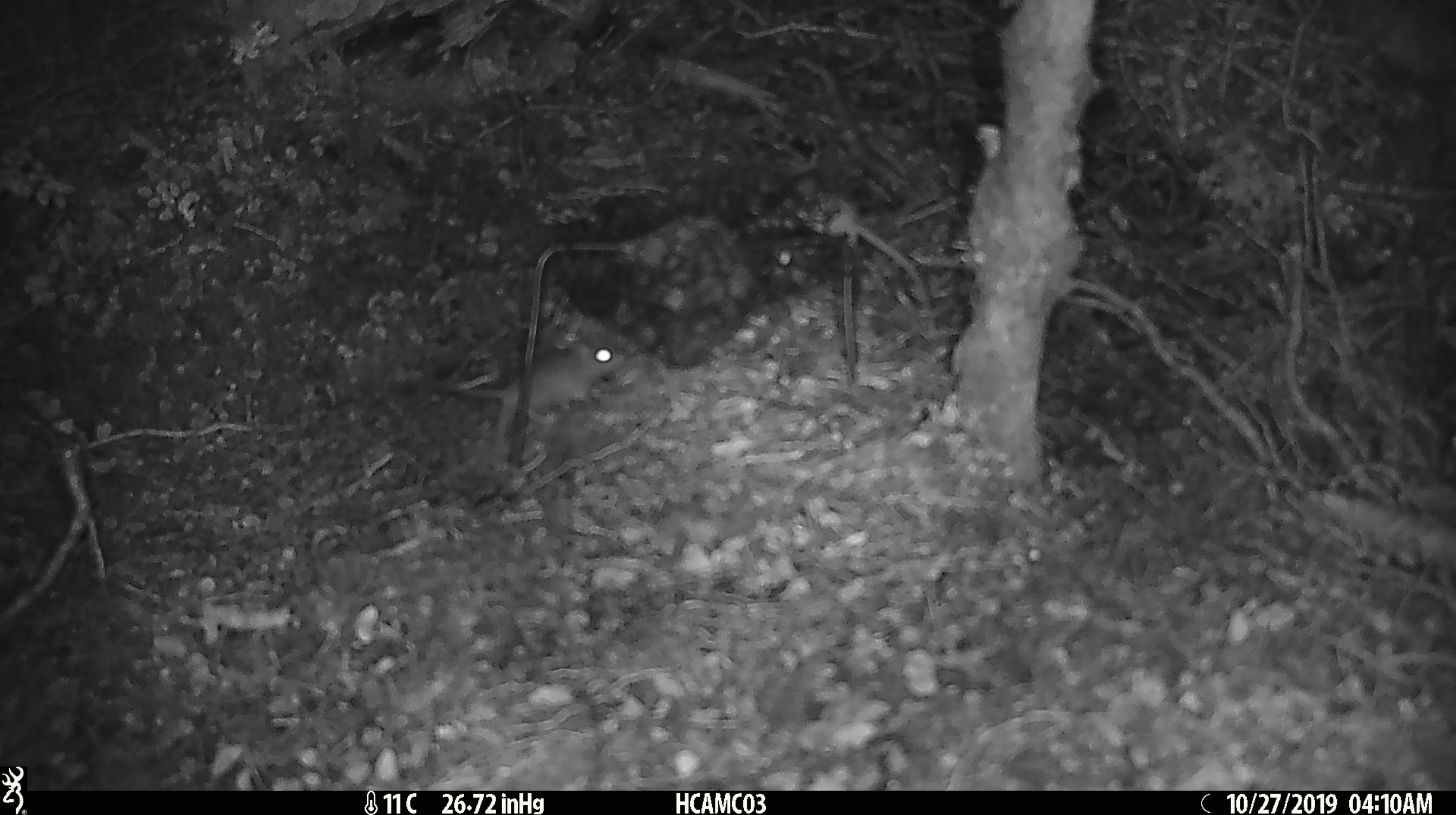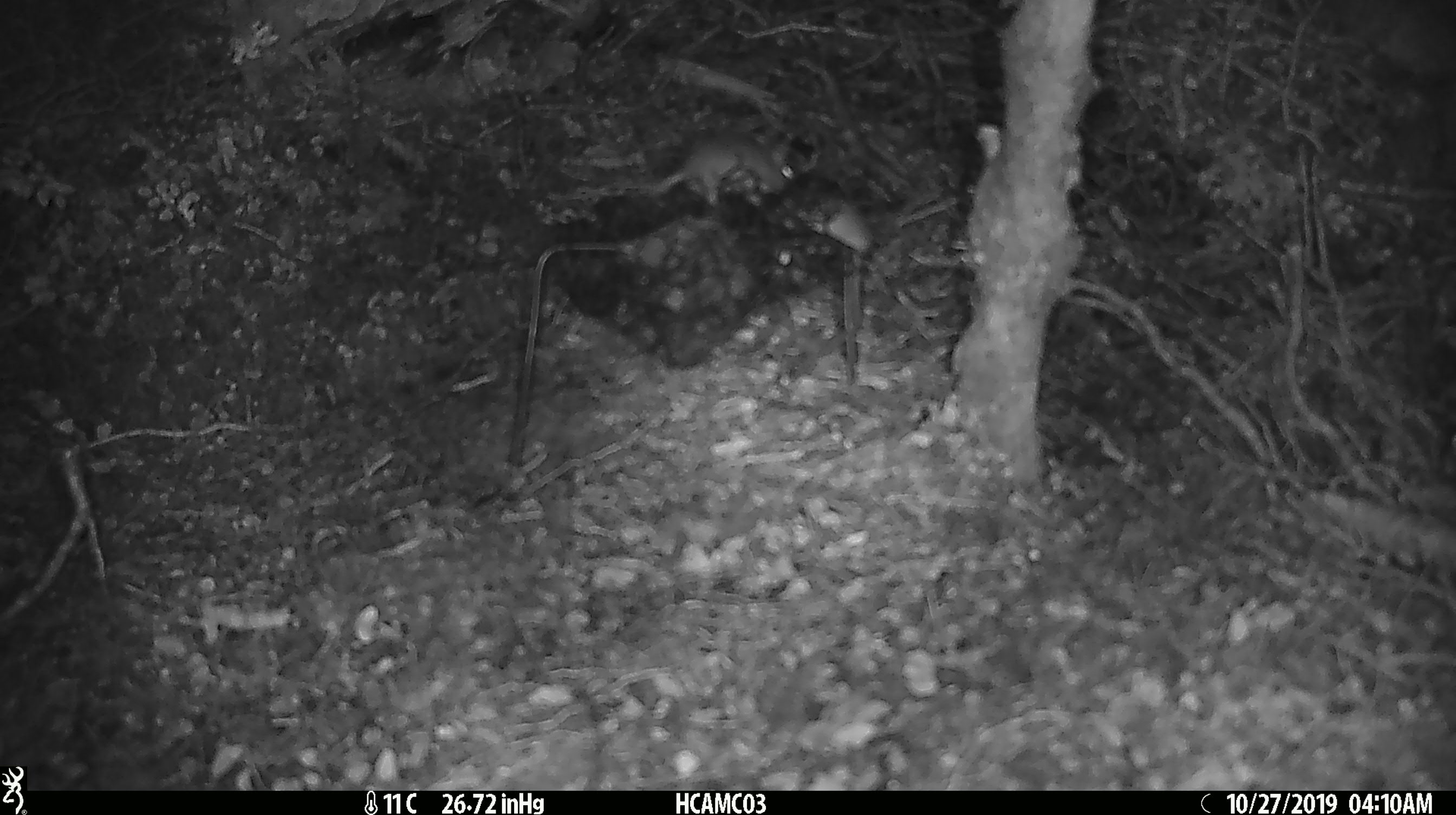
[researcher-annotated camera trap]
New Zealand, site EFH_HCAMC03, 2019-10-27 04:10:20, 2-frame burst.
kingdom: Animalia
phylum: Chordata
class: Mammalia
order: Rodentia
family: Muridae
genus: Mus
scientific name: Mus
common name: mouse